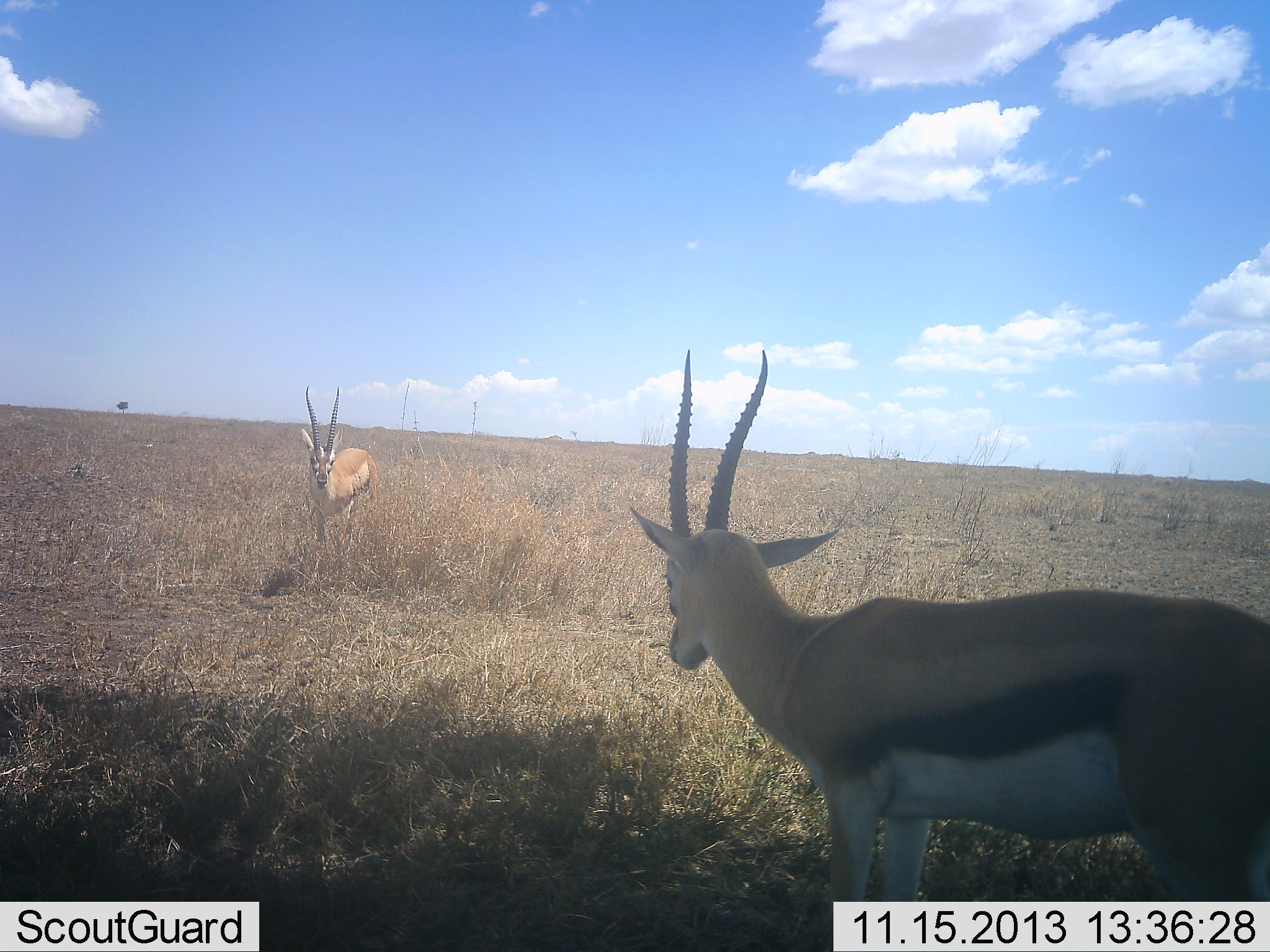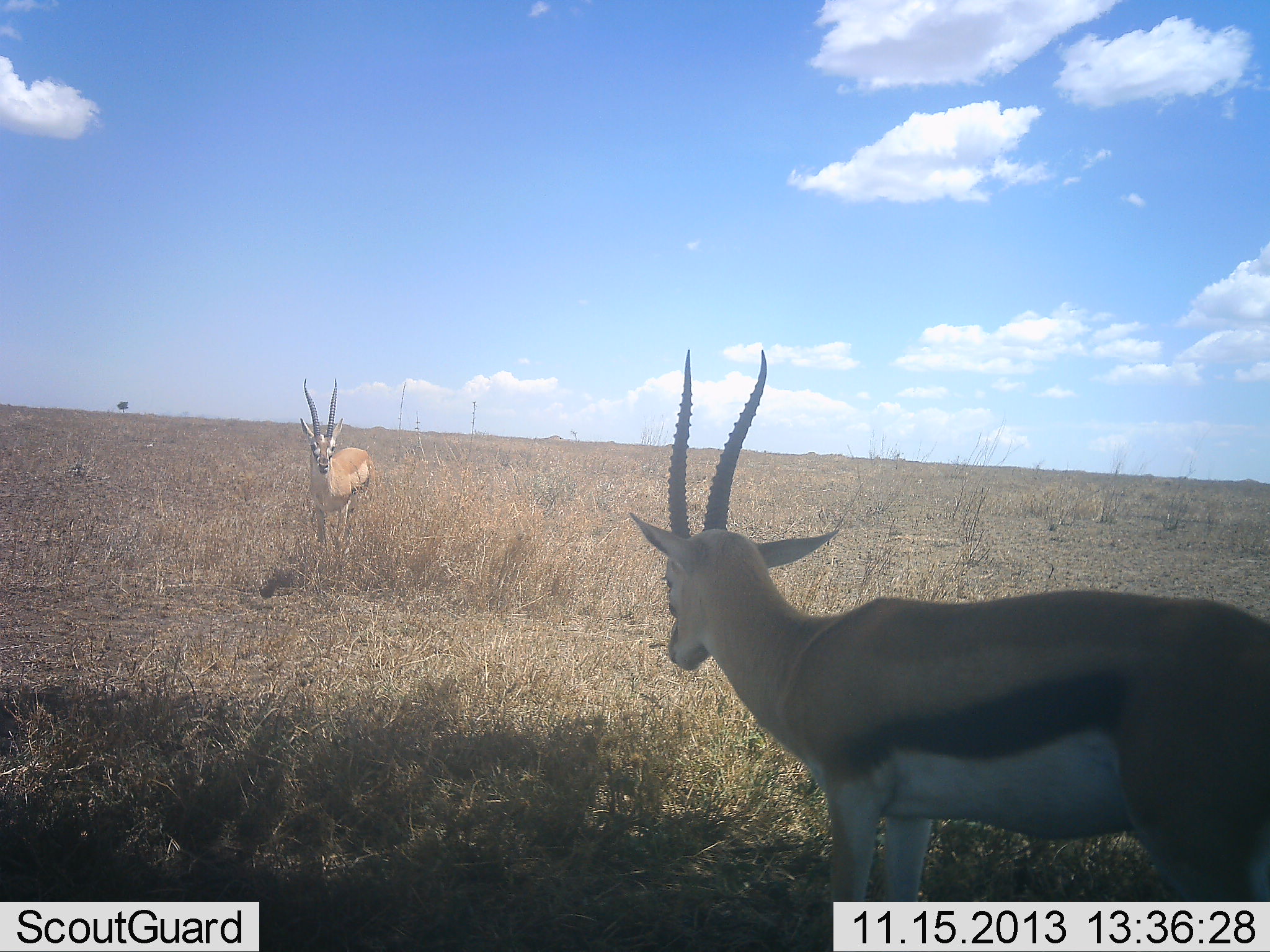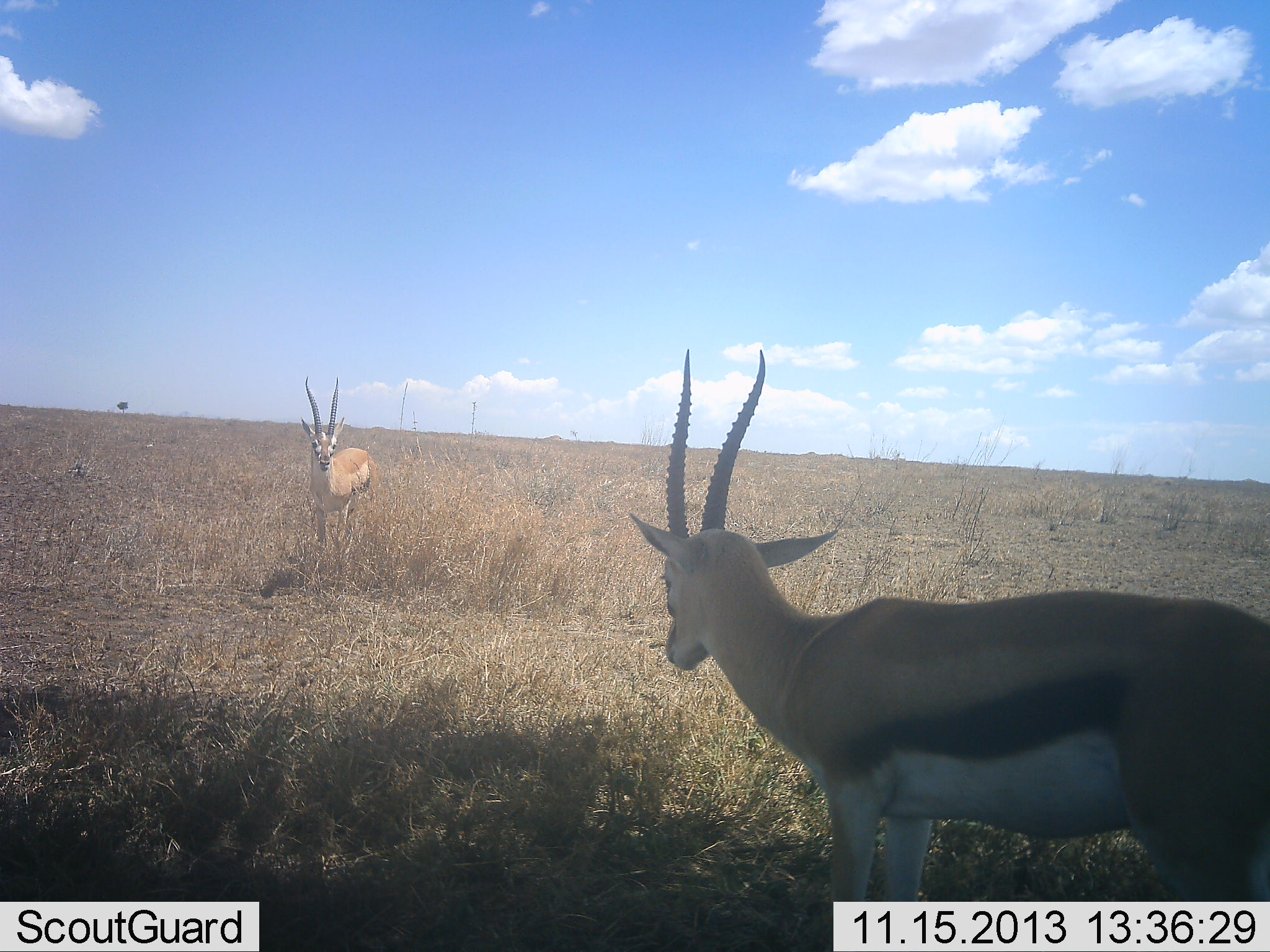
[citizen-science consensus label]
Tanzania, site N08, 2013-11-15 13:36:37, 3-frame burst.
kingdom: Animalia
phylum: Chordata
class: Mammalia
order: Artiodactyla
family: Bovidae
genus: Eudorcas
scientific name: Eudorcas thomsonii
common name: thomson's gazelle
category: gazellethomsons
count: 2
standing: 85%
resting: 0%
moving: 0%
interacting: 25%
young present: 0%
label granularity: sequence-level